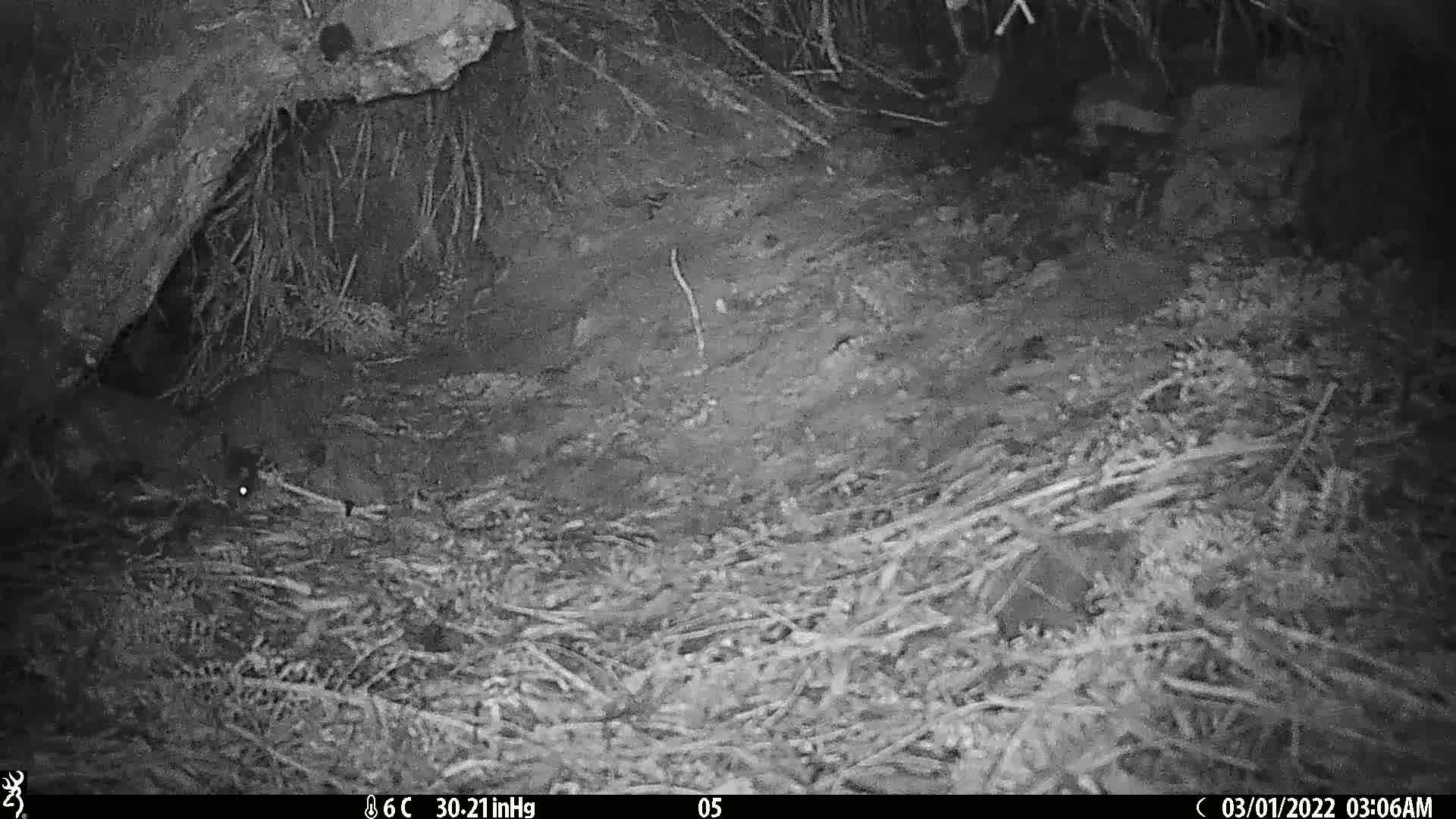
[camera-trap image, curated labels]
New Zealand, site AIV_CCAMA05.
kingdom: Animalia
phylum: Chordata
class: Mammalia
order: Rodentia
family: Muridae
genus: Mus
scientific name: Mus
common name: mouse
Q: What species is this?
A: Mouse (Mus).